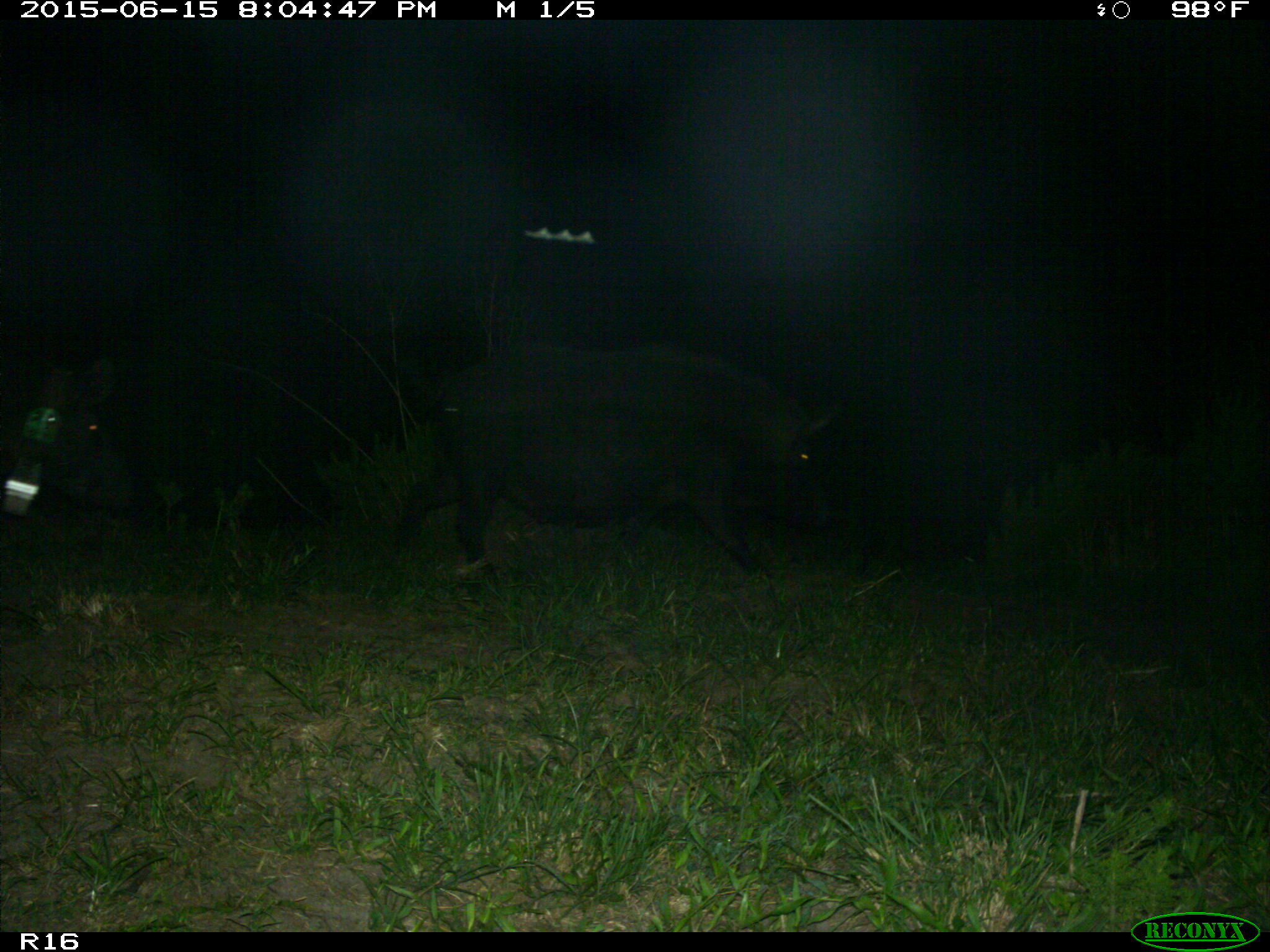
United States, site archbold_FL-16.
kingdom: Animalia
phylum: Chordata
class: Mammalia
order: Artiodactyla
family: Suidae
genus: Sus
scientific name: Sus scrofa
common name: wild boar